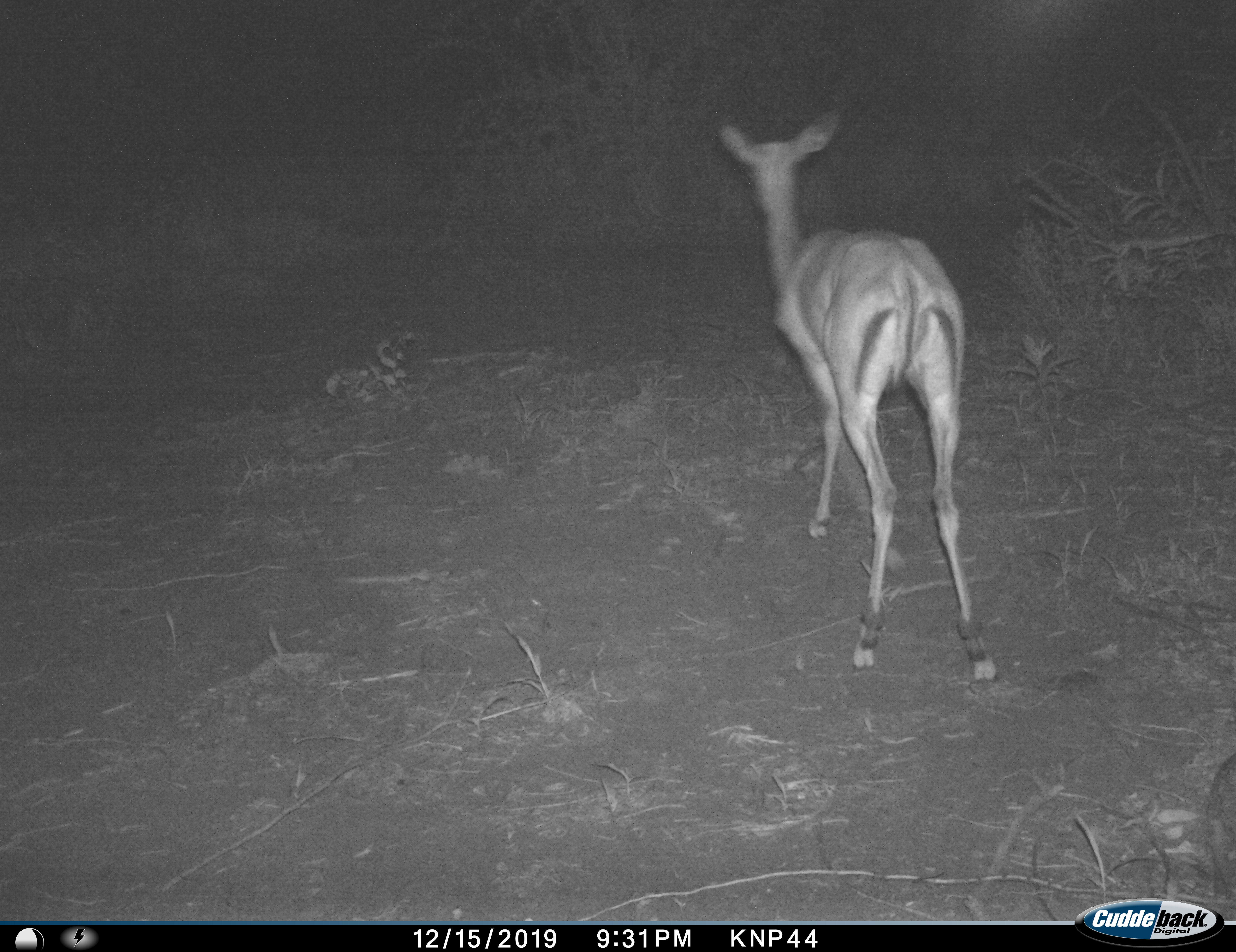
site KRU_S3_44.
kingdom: Animalia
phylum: Chordata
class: Mammalia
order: Artiodactyla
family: Bovidae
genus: Aepyceros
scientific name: Aepyceros melampus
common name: impala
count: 1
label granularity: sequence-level